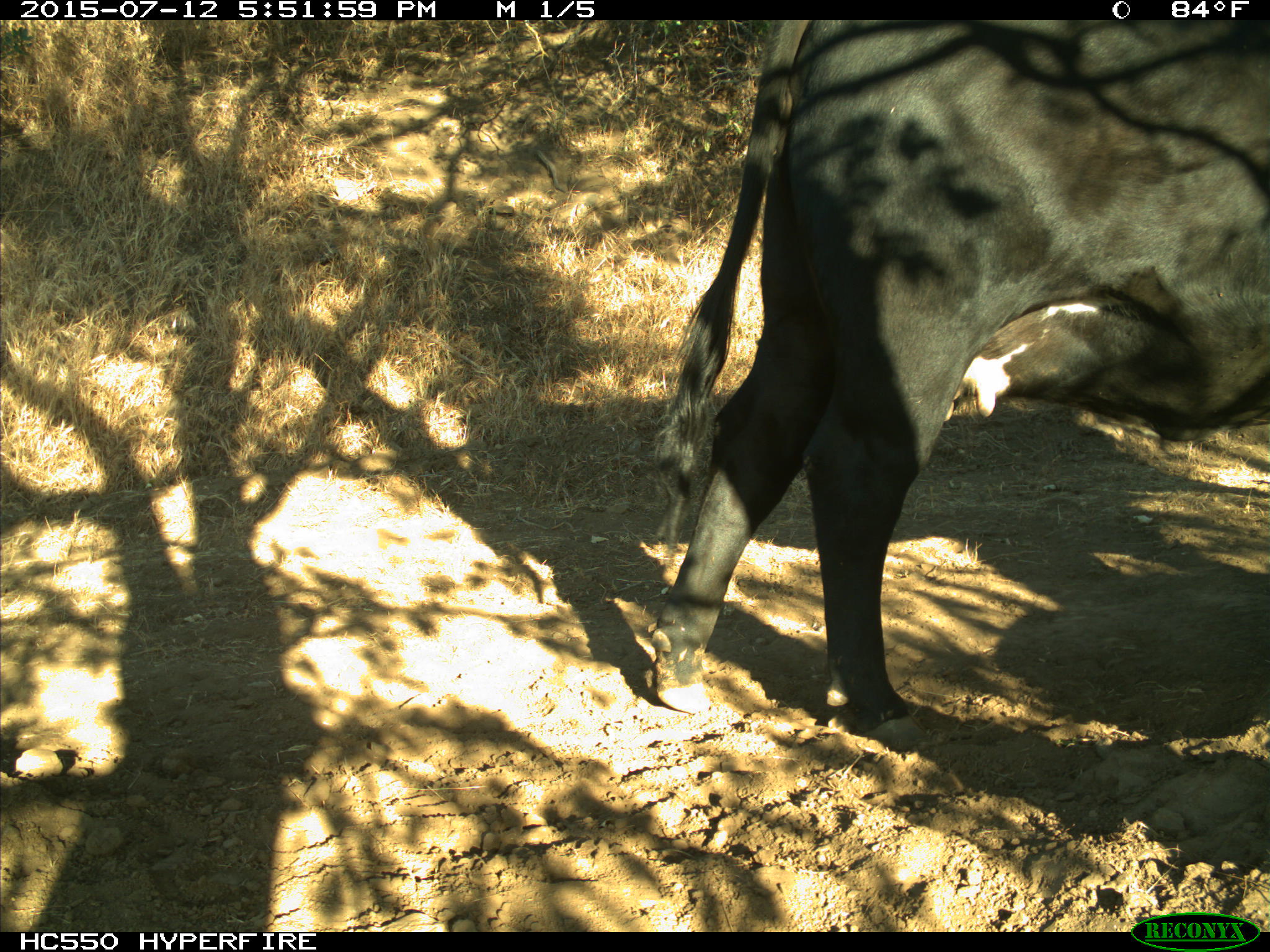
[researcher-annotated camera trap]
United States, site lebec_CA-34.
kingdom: Animalia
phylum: Chordata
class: Mammalia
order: Artiodactyla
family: Bovidae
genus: Bos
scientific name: Bos taurus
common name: domestic cow